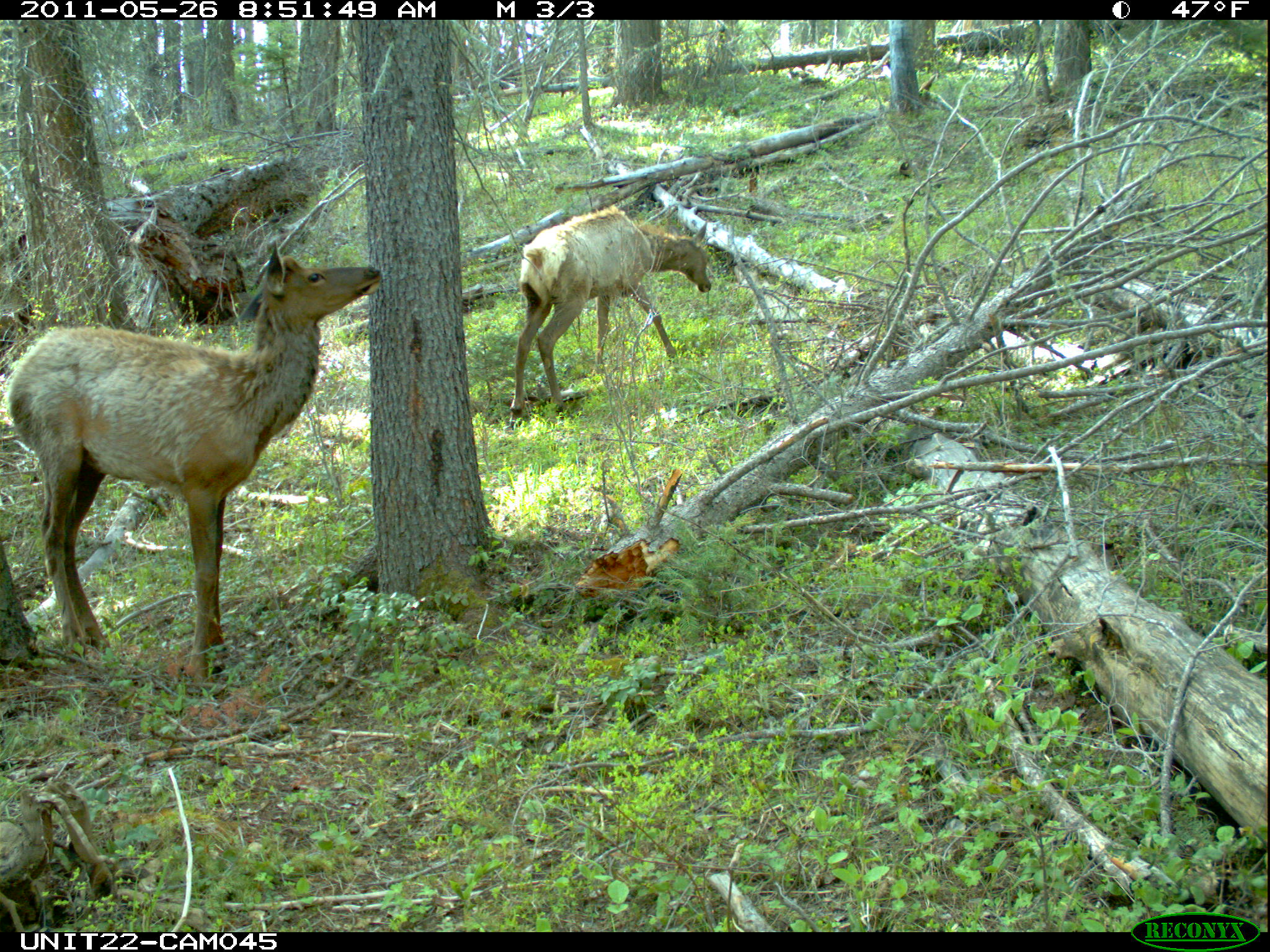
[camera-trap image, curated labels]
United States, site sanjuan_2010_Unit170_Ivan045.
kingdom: Animalia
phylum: Chordata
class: Mammalia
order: Artiodactyla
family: Cervidae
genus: Cervus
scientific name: Cervus elaphus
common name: red deer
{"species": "Cervus elaphus (red deer)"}